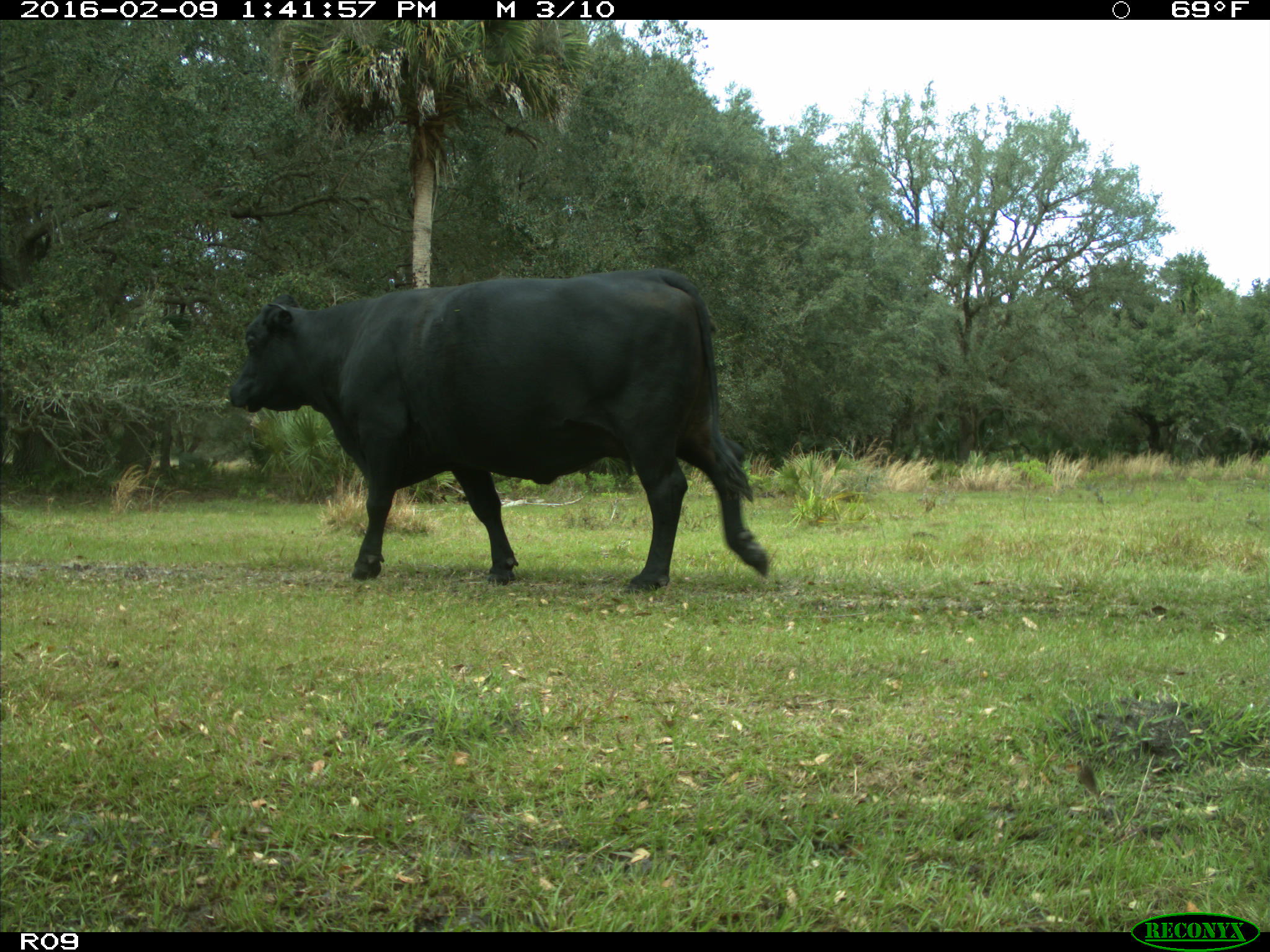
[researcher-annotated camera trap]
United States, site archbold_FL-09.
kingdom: Animalia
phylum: Chordata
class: Mammalia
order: Artiodactyla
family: Bovidae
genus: Bos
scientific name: Bos taurus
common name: domestic cow